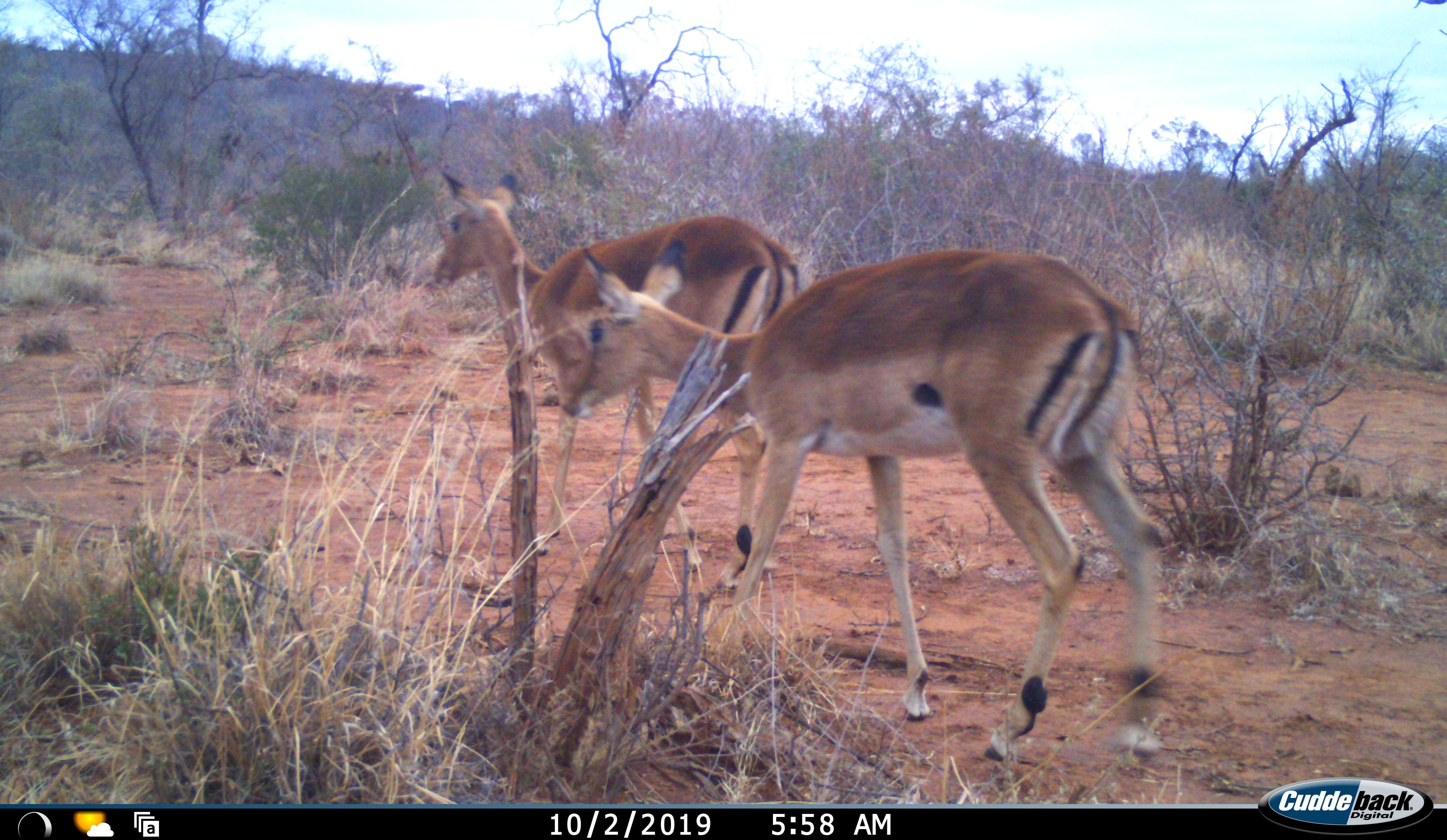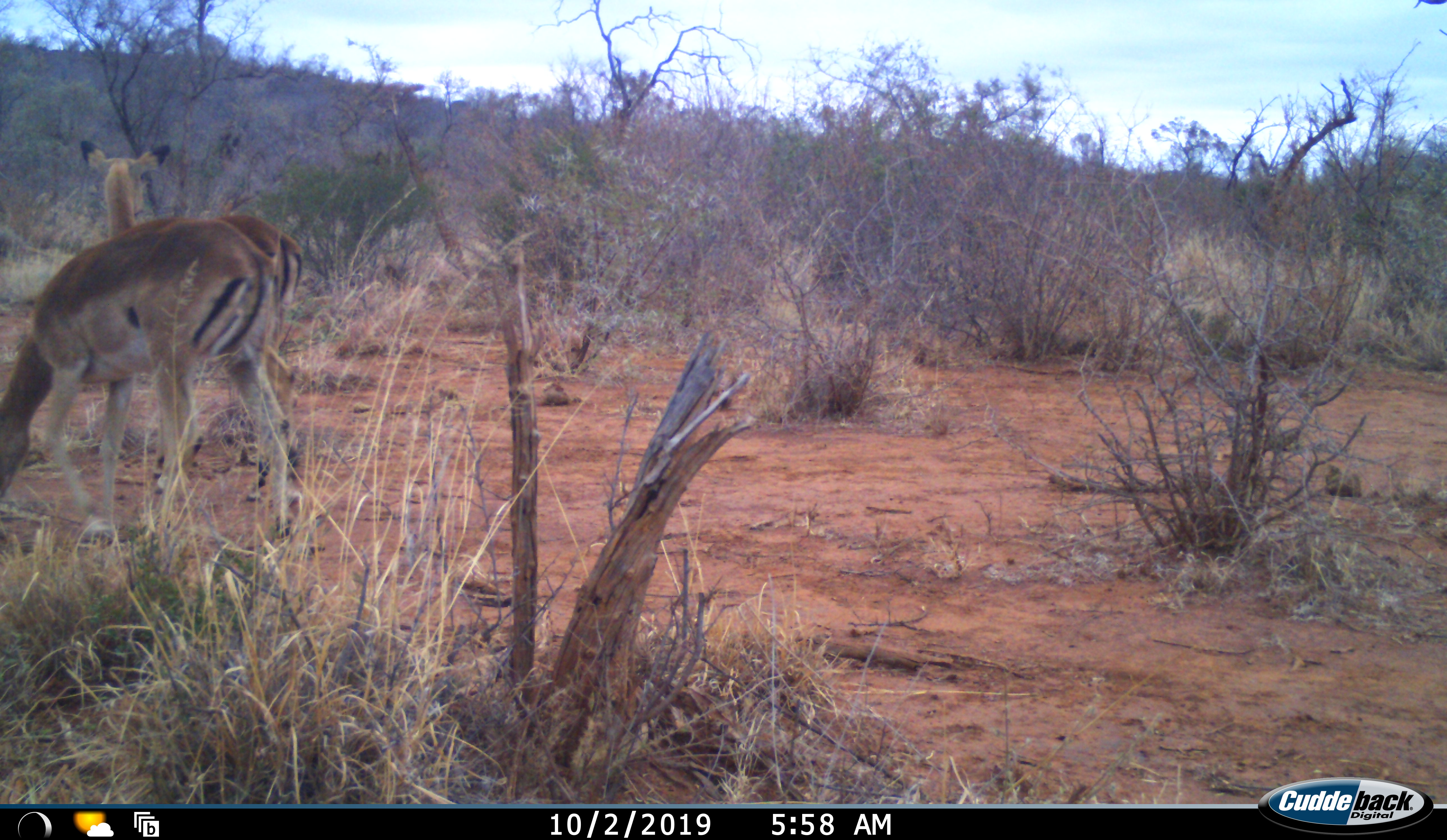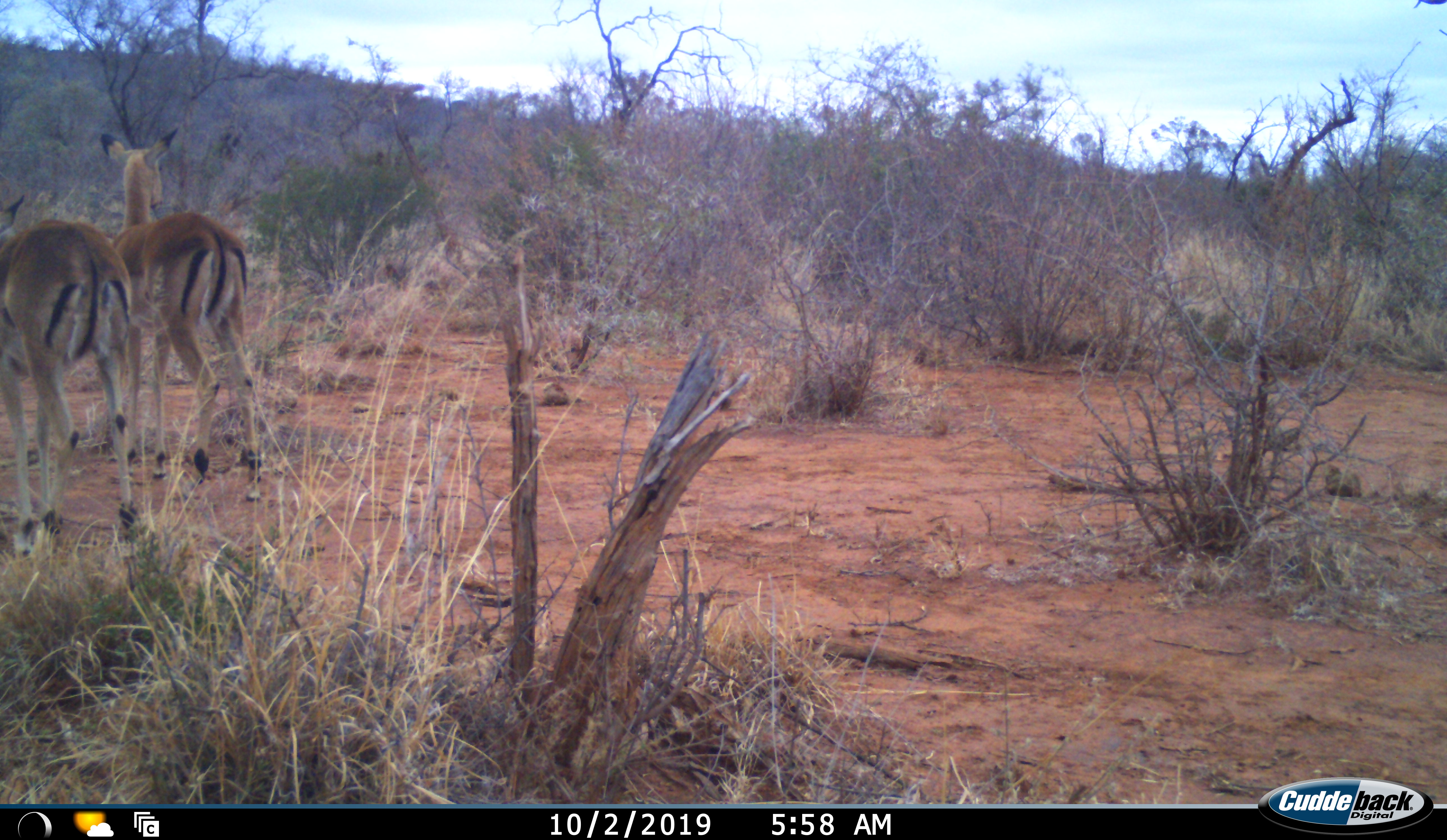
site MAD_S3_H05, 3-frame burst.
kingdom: Animalia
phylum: Chordata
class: Mammalia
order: Artiodactyla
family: Bovidae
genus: Aepyceros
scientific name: Aepyceros melampus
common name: impala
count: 2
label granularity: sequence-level